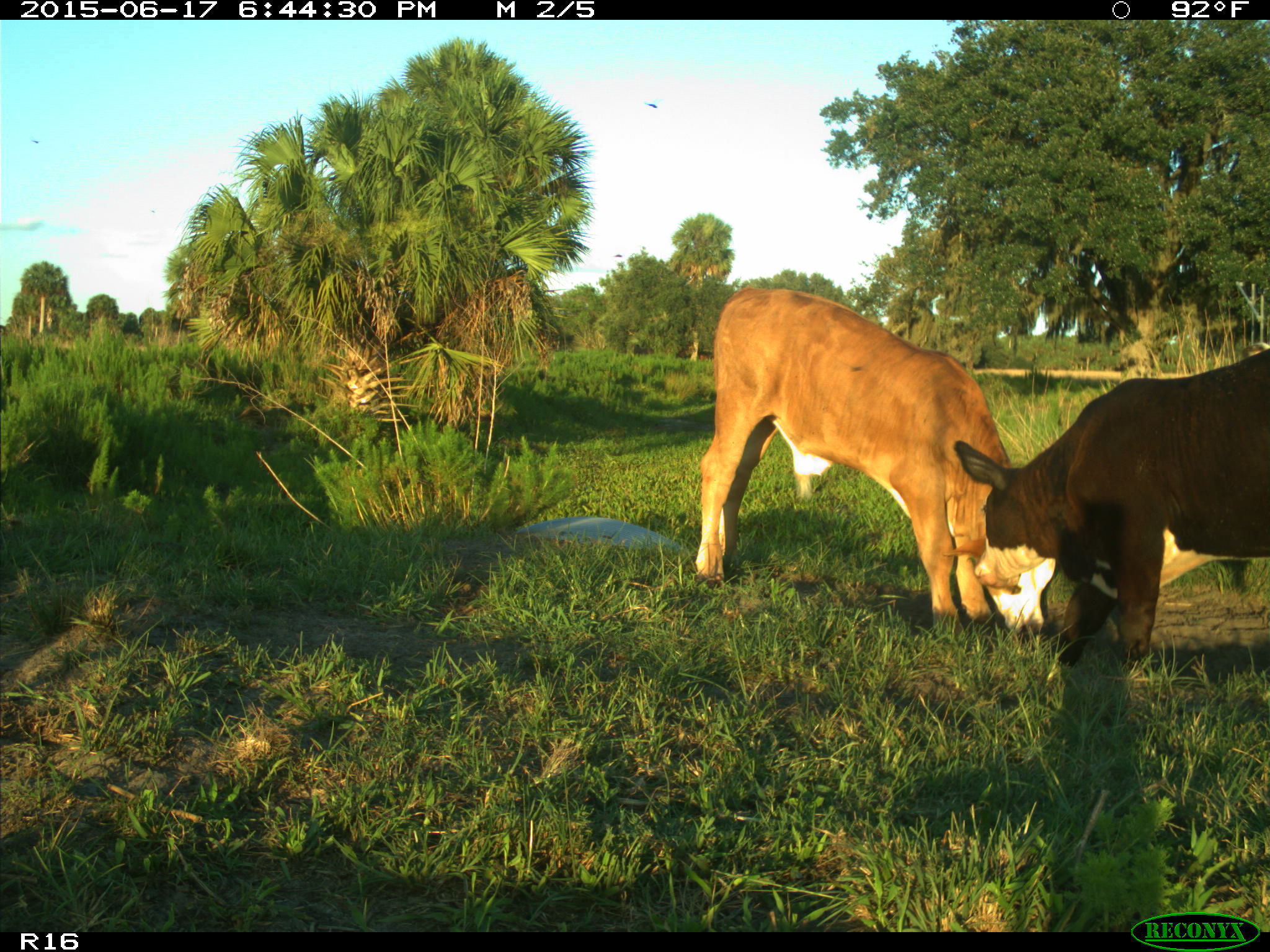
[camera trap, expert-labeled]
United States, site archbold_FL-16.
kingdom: Animalia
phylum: Chordata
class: Mammalia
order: Artiodactyla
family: Bovidae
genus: Bos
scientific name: Bos taurus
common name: domestic cow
Bos taurus (domestic cow).